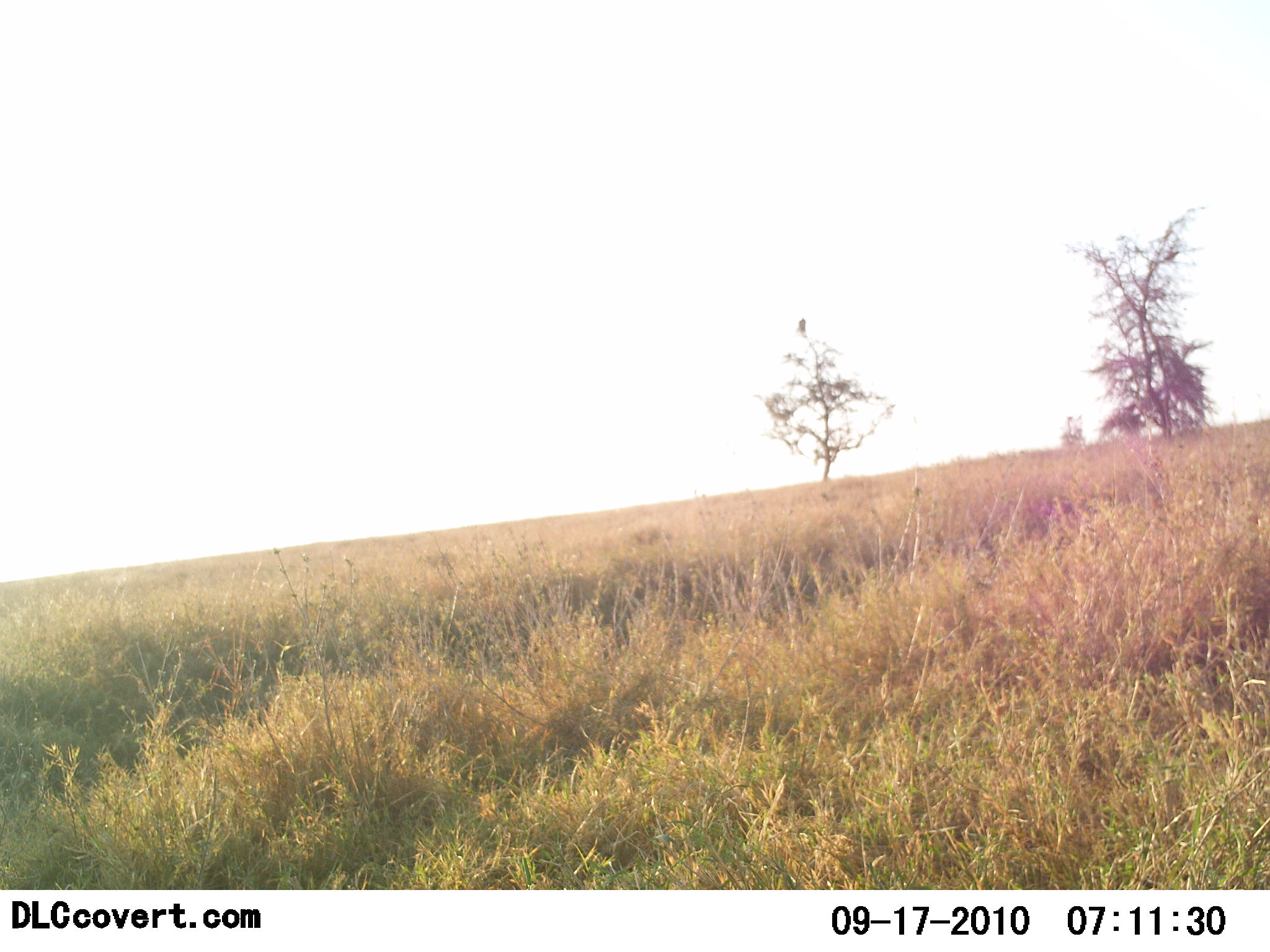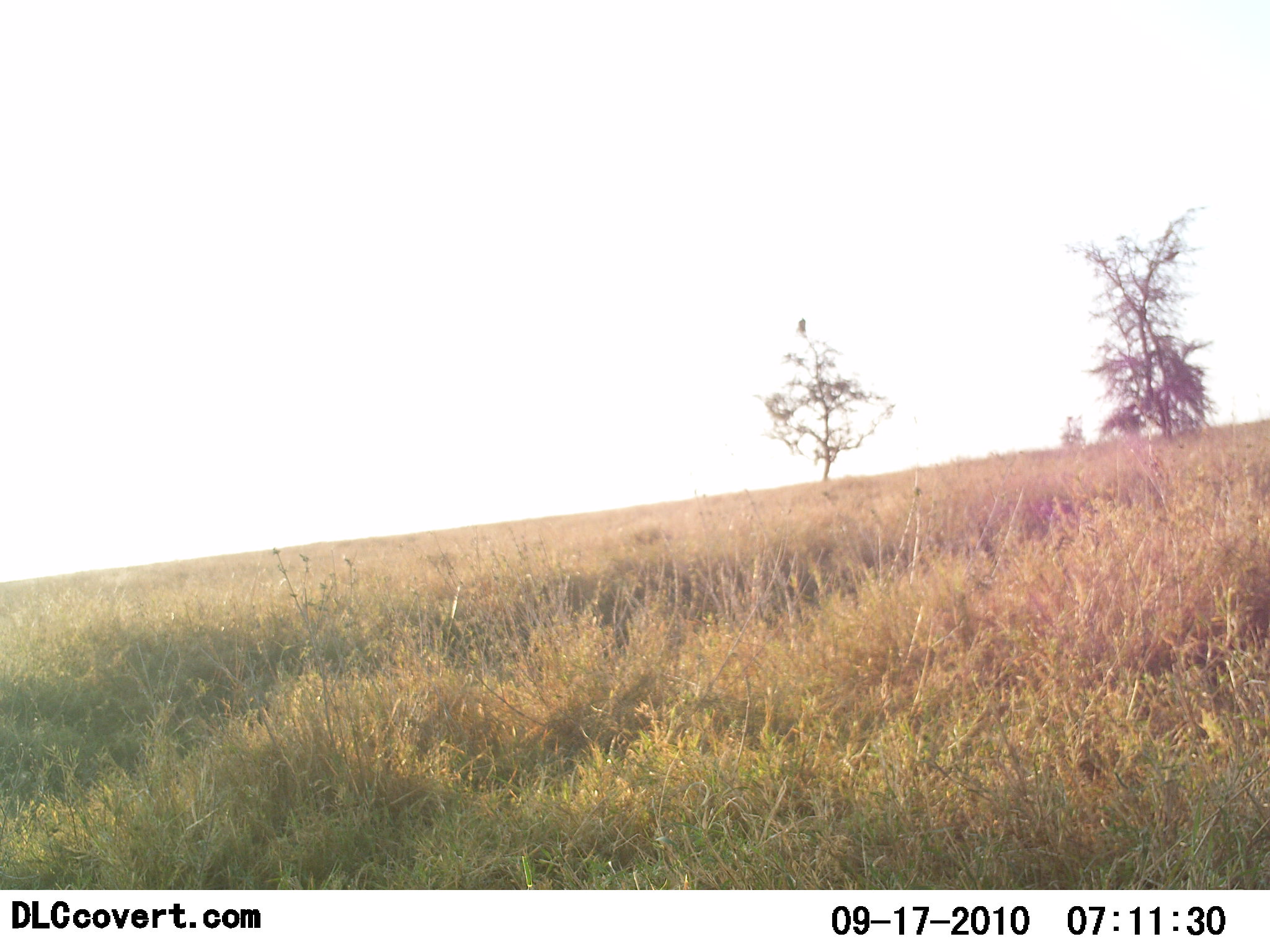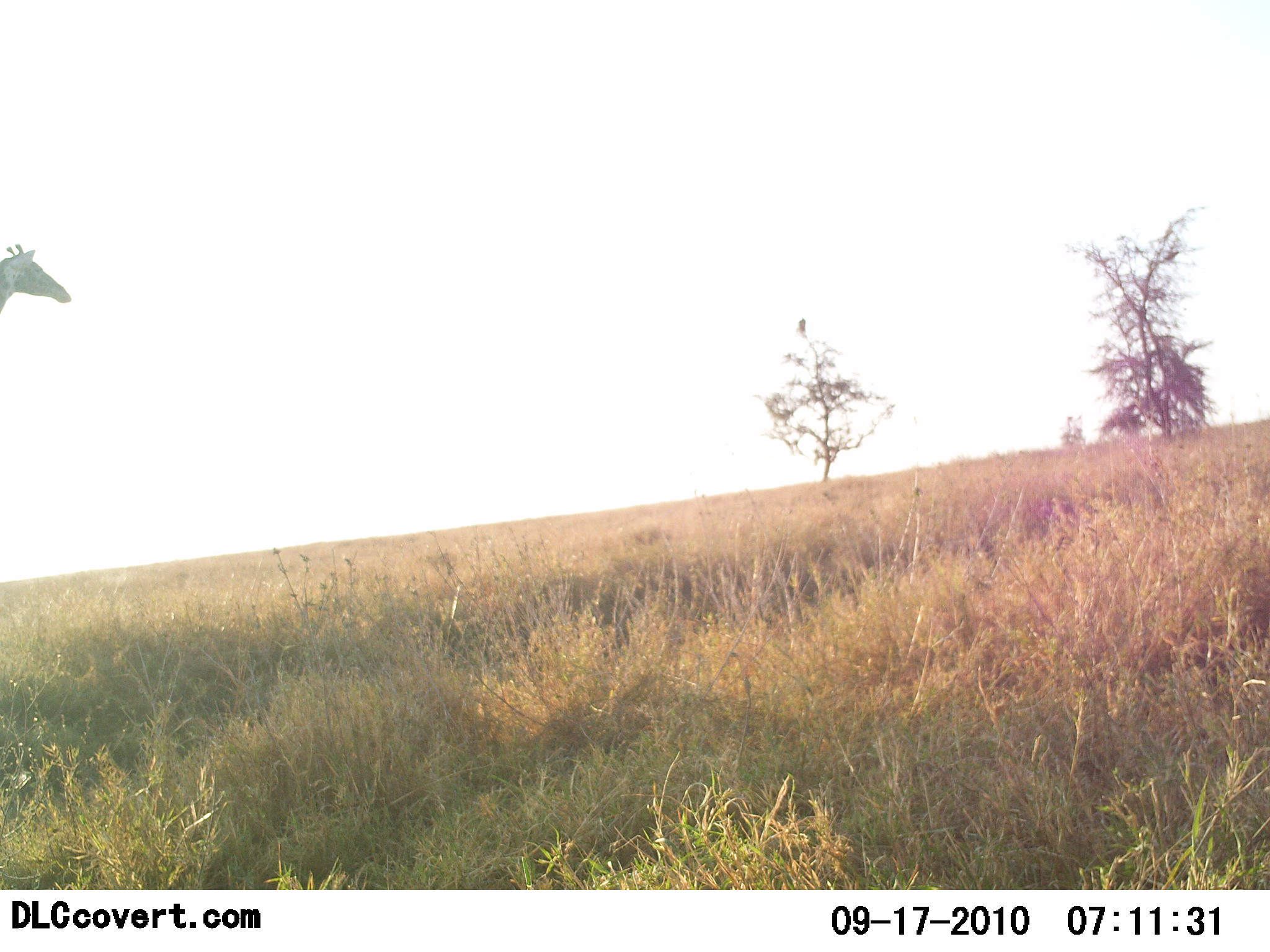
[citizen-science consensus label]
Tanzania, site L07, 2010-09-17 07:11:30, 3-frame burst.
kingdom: Animalia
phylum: Chordata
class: Mammalia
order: Artiodactyla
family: Giraffidae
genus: Giraffa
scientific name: Giraffa camelopardalis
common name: giraffe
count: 1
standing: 0%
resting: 0%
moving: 100%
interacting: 0%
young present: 0%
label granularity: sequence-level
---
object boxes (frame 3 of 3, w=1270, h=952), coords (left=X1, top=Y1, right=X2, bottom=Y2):
animal: (left=0, top=244, right=71, bottom=313)